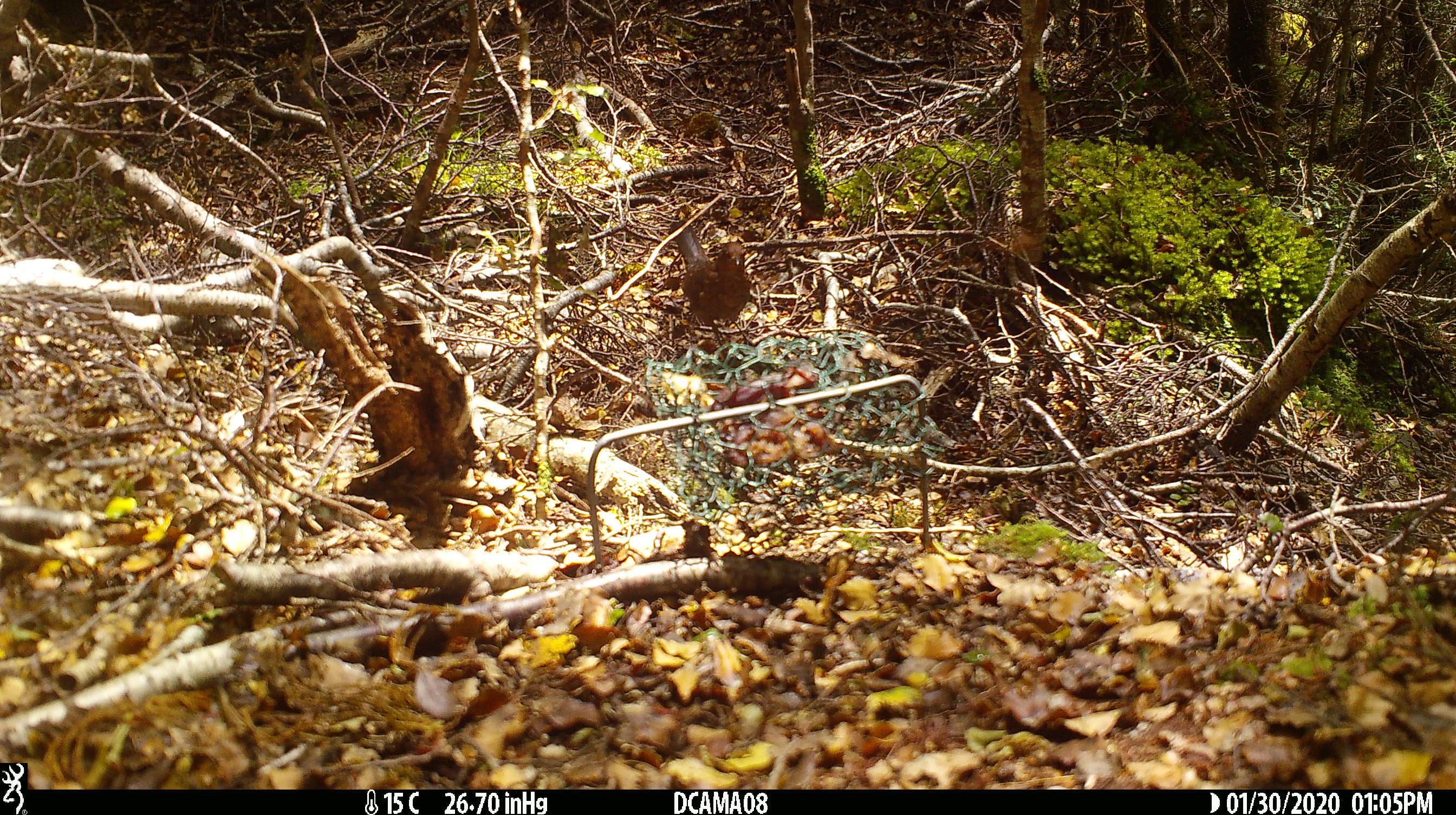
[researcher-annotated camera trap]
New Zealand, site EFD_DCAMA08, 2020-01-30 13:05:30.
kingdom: Animalia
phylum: Chordata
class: Aves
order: Passeriformes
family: Turdidae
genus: Turdus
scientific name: Turdus merula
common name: eurasian blackbird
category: blackbird